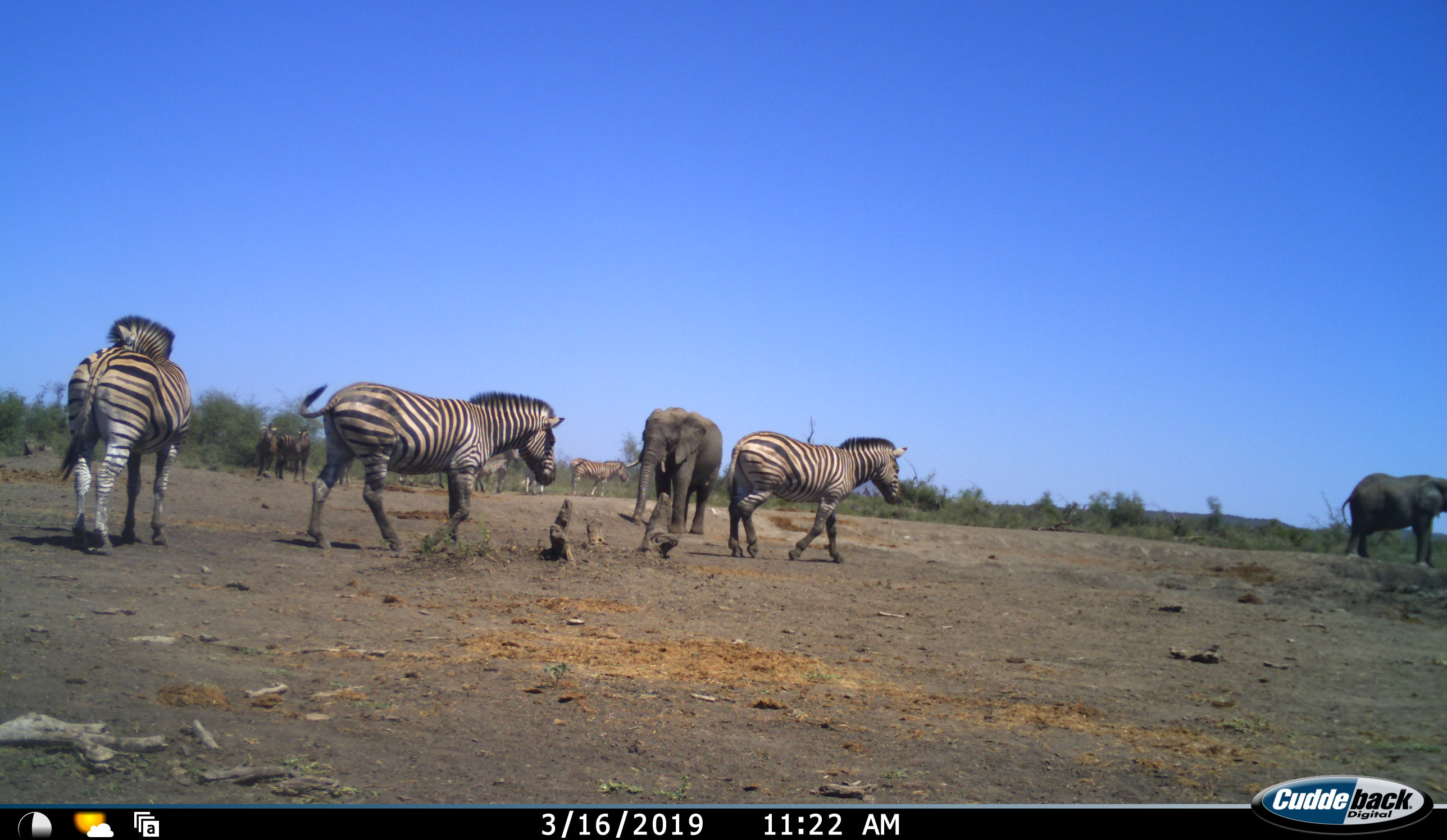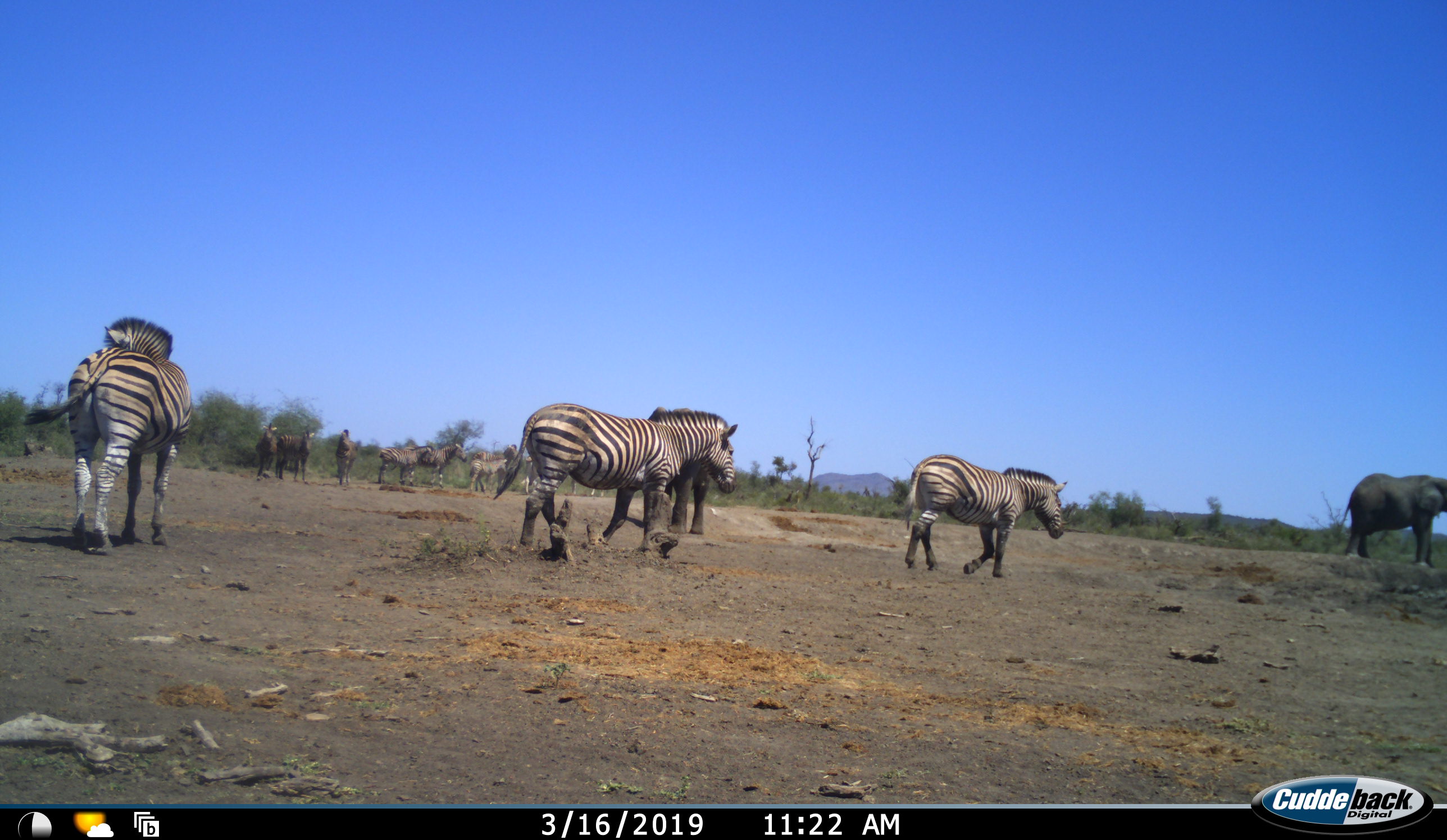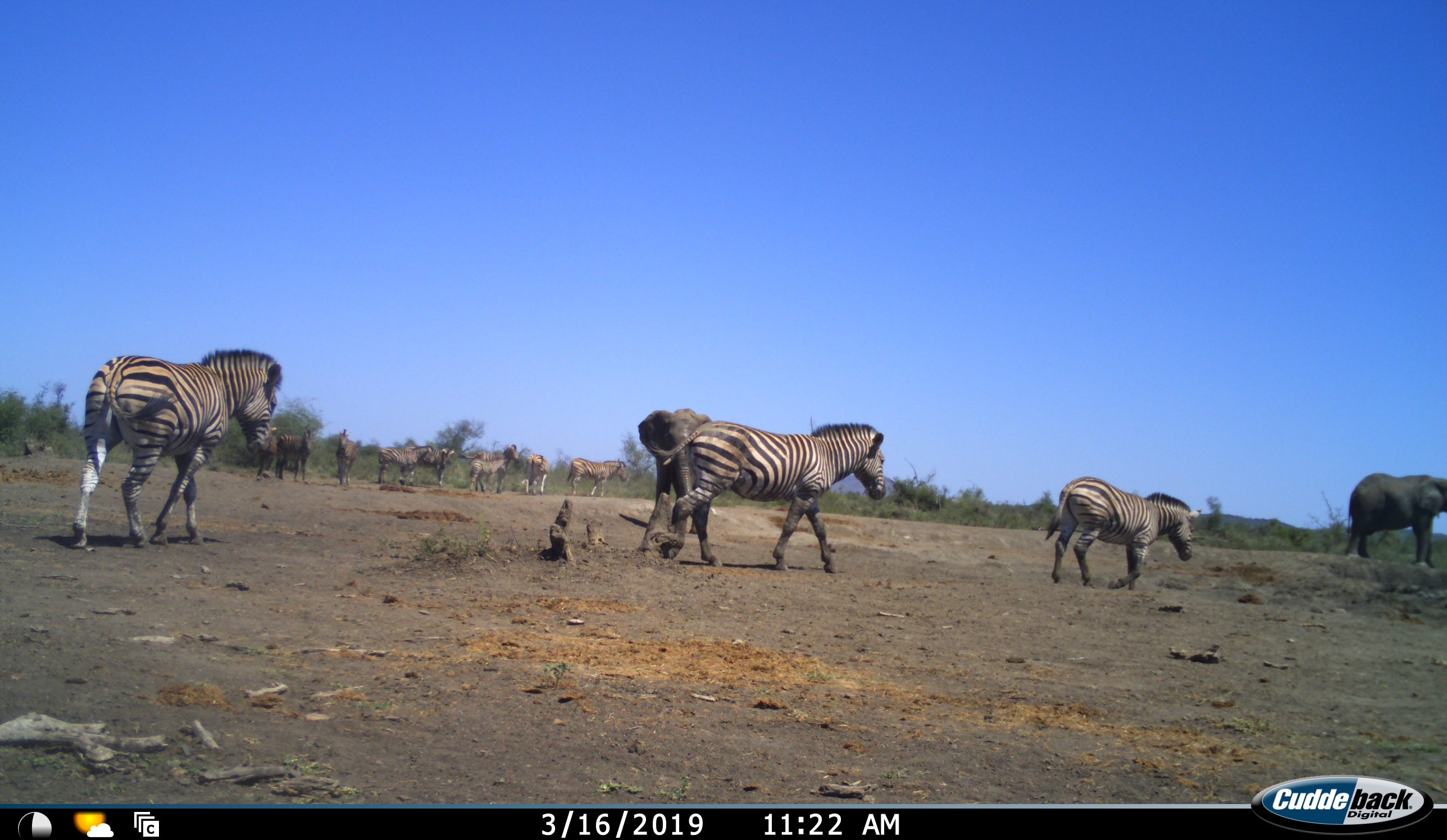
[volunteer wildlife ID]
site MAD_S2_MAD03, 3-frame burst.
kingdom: Animalia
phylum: Chordata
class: Mammalia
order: Proboscidea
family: Elephantidae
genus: Loxodonta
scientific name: Loxodonta africana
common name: african bush elephant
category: elephant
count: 2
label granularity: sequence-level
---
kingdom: Animalia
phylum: Chordata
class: Mammalia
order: Perissodactyla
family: Equidae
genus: Equus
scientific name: Equus quagga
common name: plains zebra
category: zebraplains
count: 11-50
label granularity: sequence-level